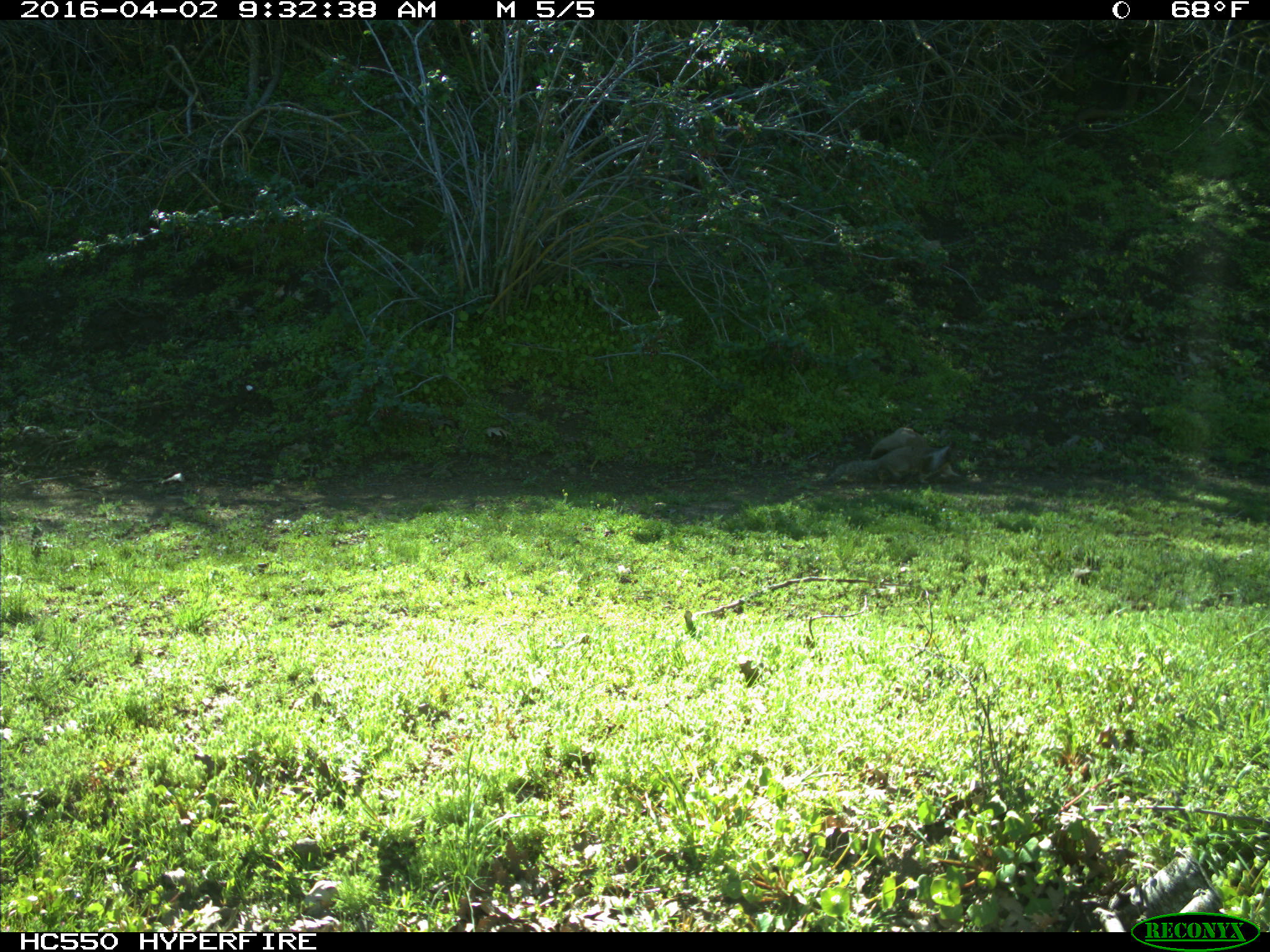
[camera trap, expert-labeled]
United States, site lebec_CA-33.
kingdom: Animalia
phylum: Chordata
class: Mammalia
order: Rodentia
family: Sciuridae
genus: Otospermophilus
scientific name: Otospermophilus beecheyi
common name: california ground squirrel